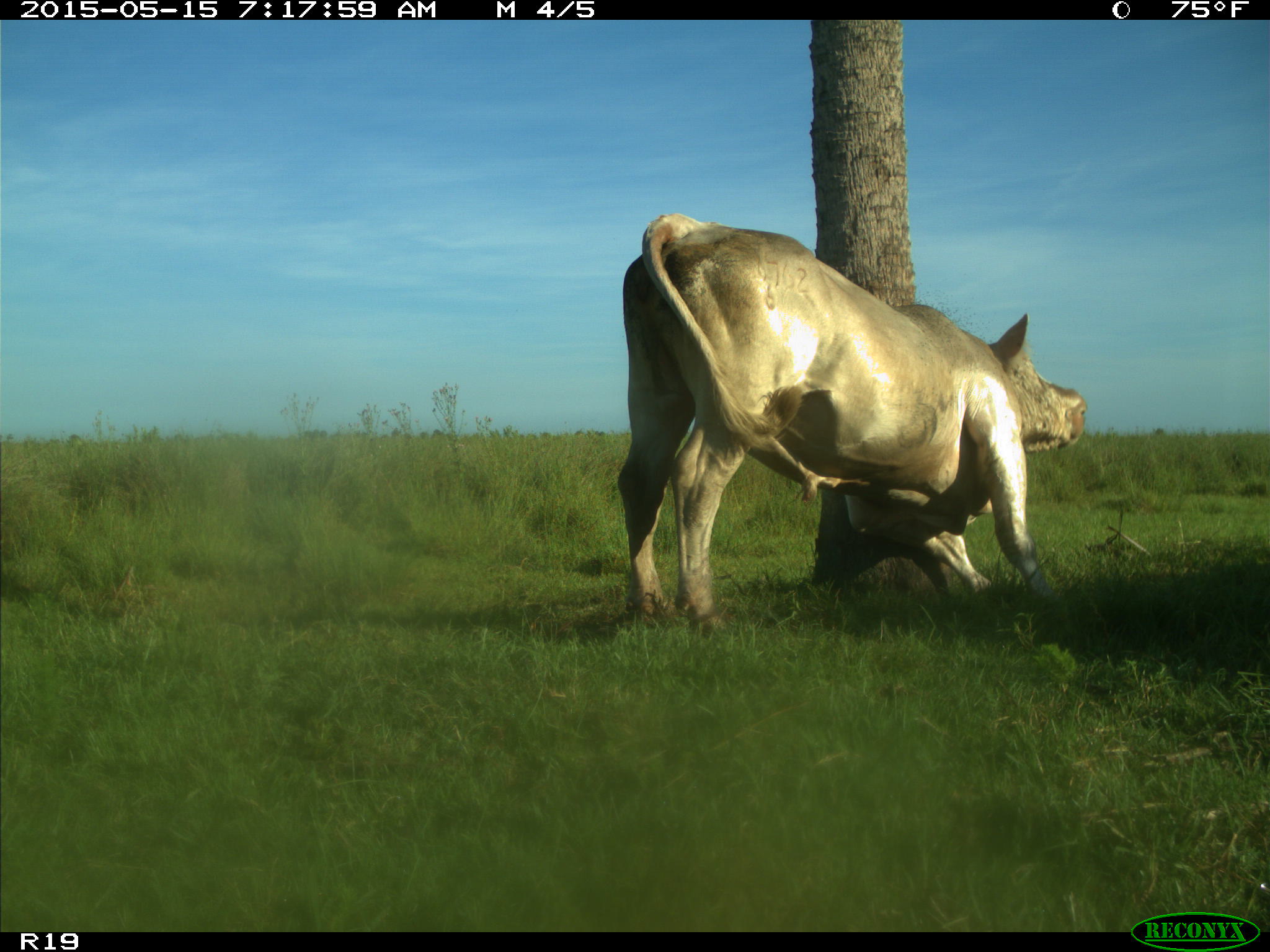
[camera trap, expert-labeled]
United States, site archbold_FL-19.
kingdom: Animalia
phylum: Chordata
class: Mammalia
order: Artiodactyla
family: Bovidae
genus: Bos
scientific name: Bos taurus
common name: domestic cow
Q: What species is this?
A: Bos taurus (domestic cow).